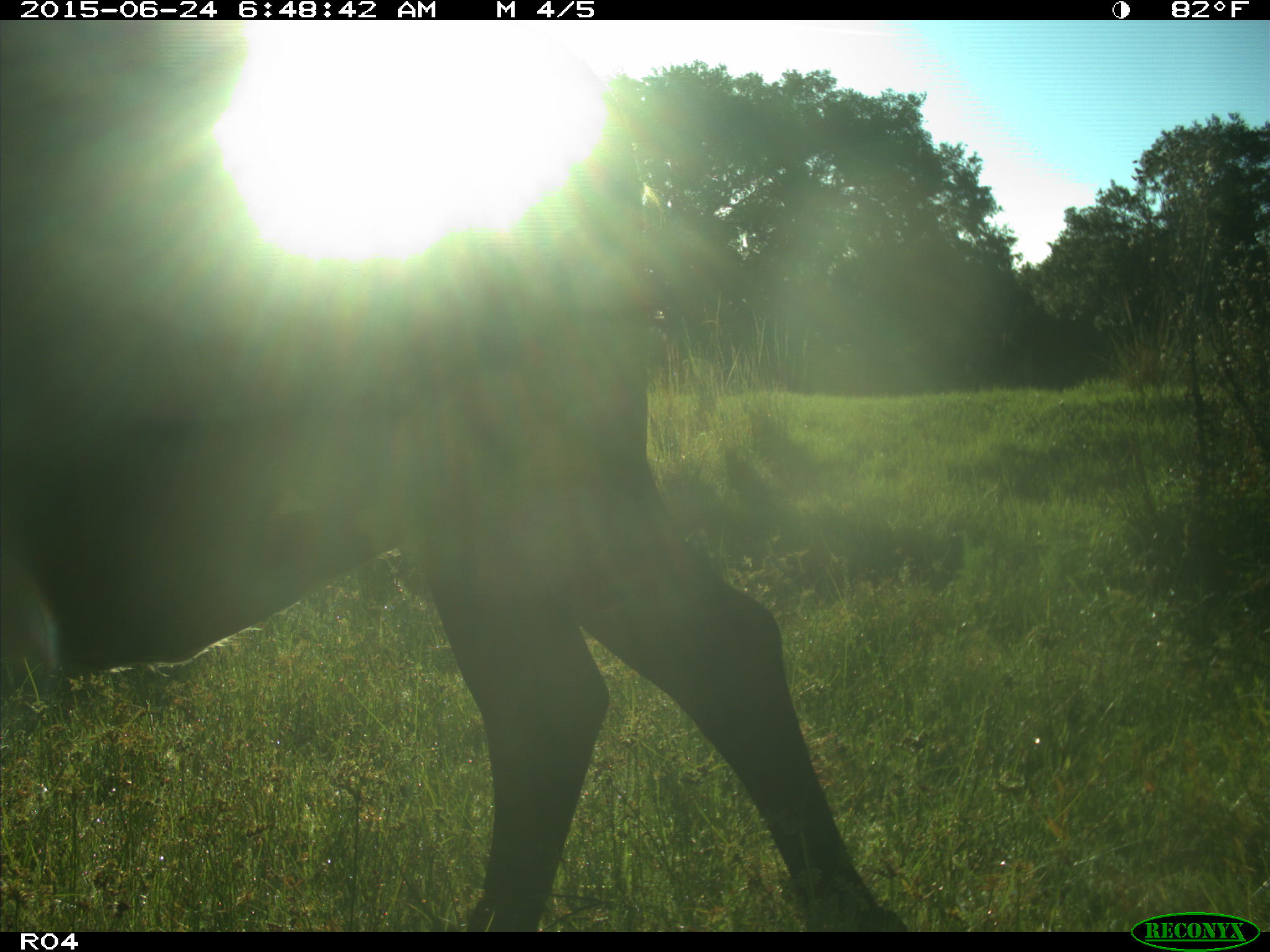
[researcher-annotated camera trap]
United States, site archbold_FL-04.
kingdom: Animalia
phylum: Chordata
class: Mammalia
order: Artiodactyla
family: Bovidae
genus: Bos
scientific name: Bos taurus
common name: domestic cow